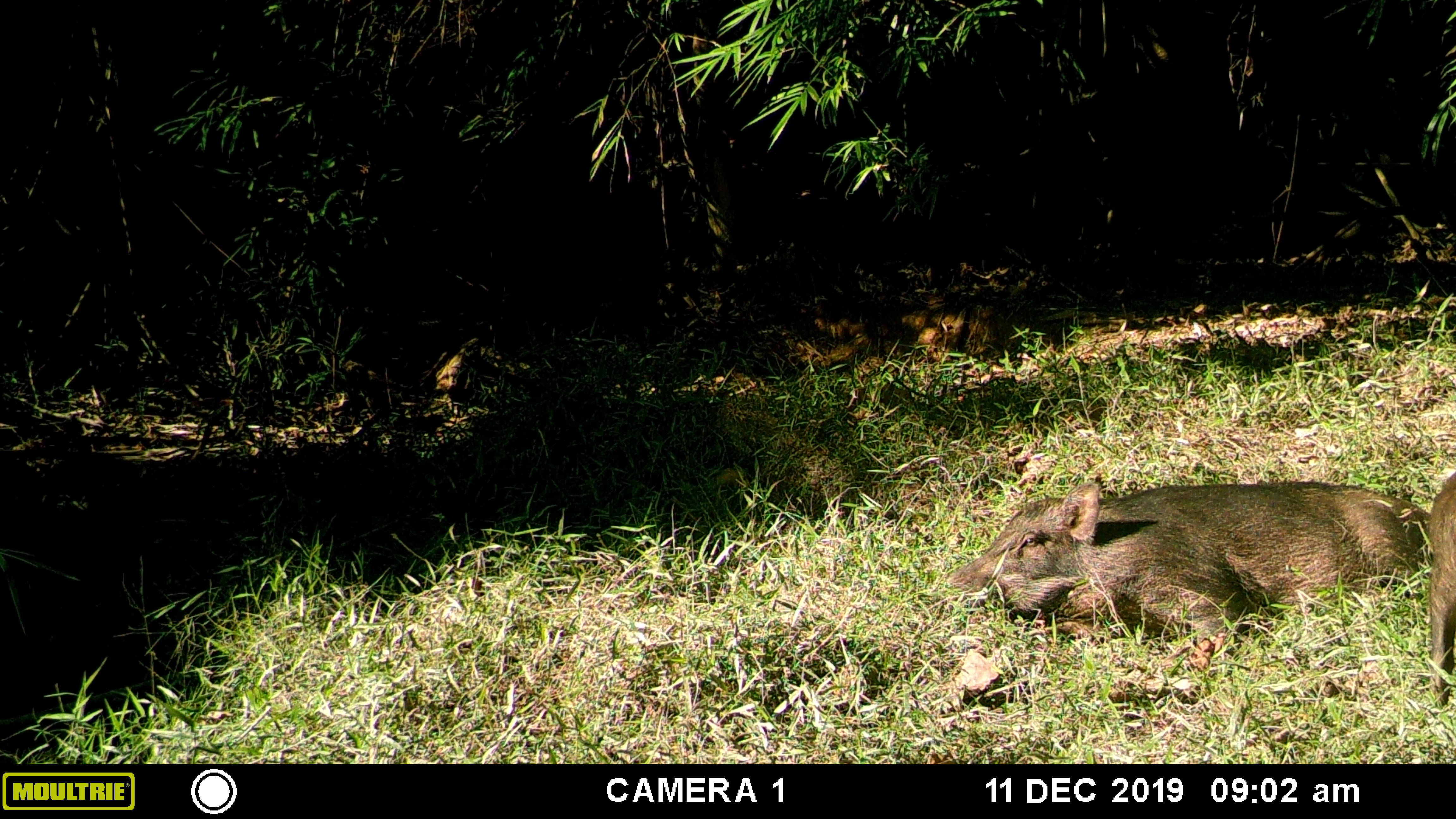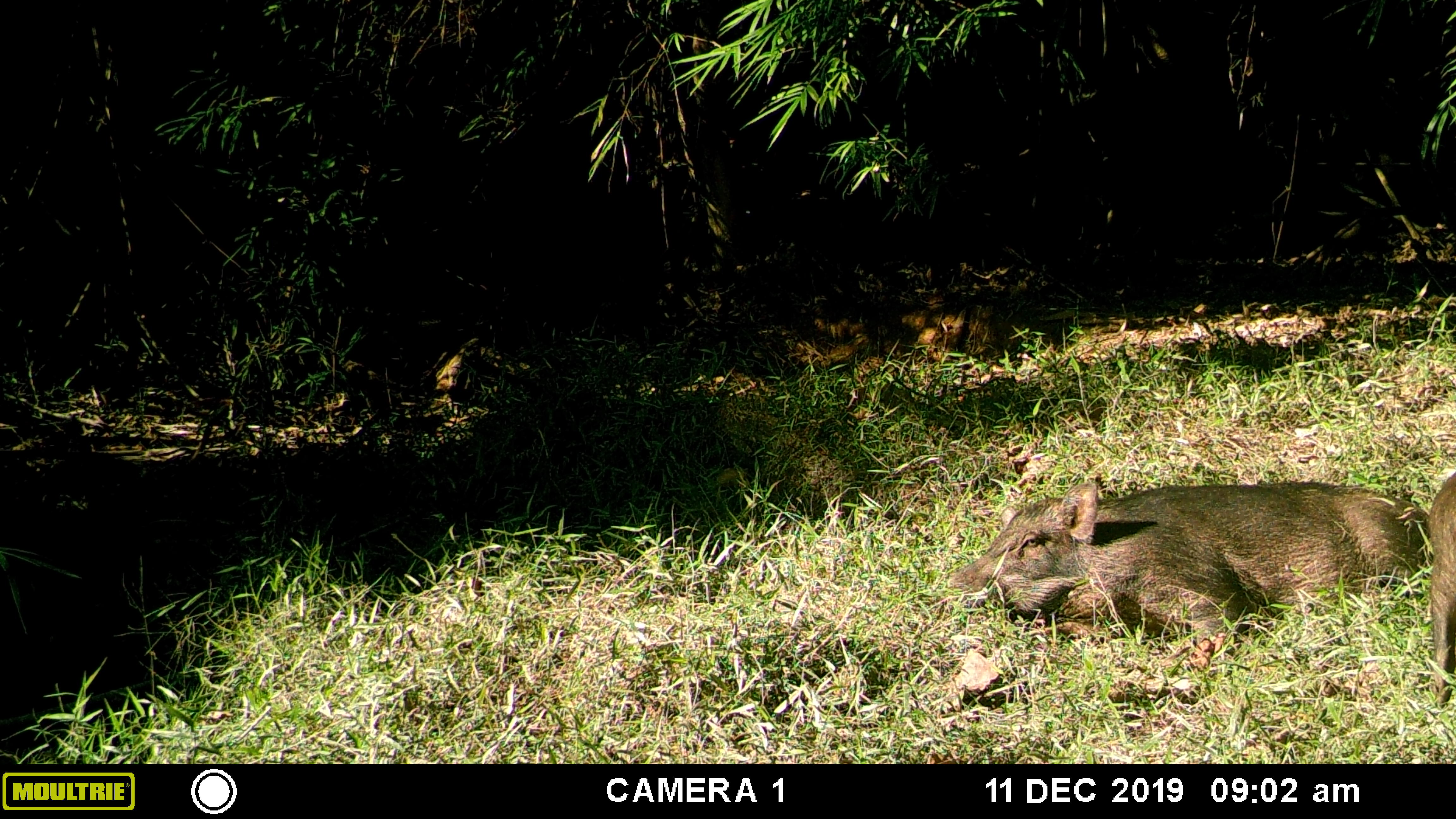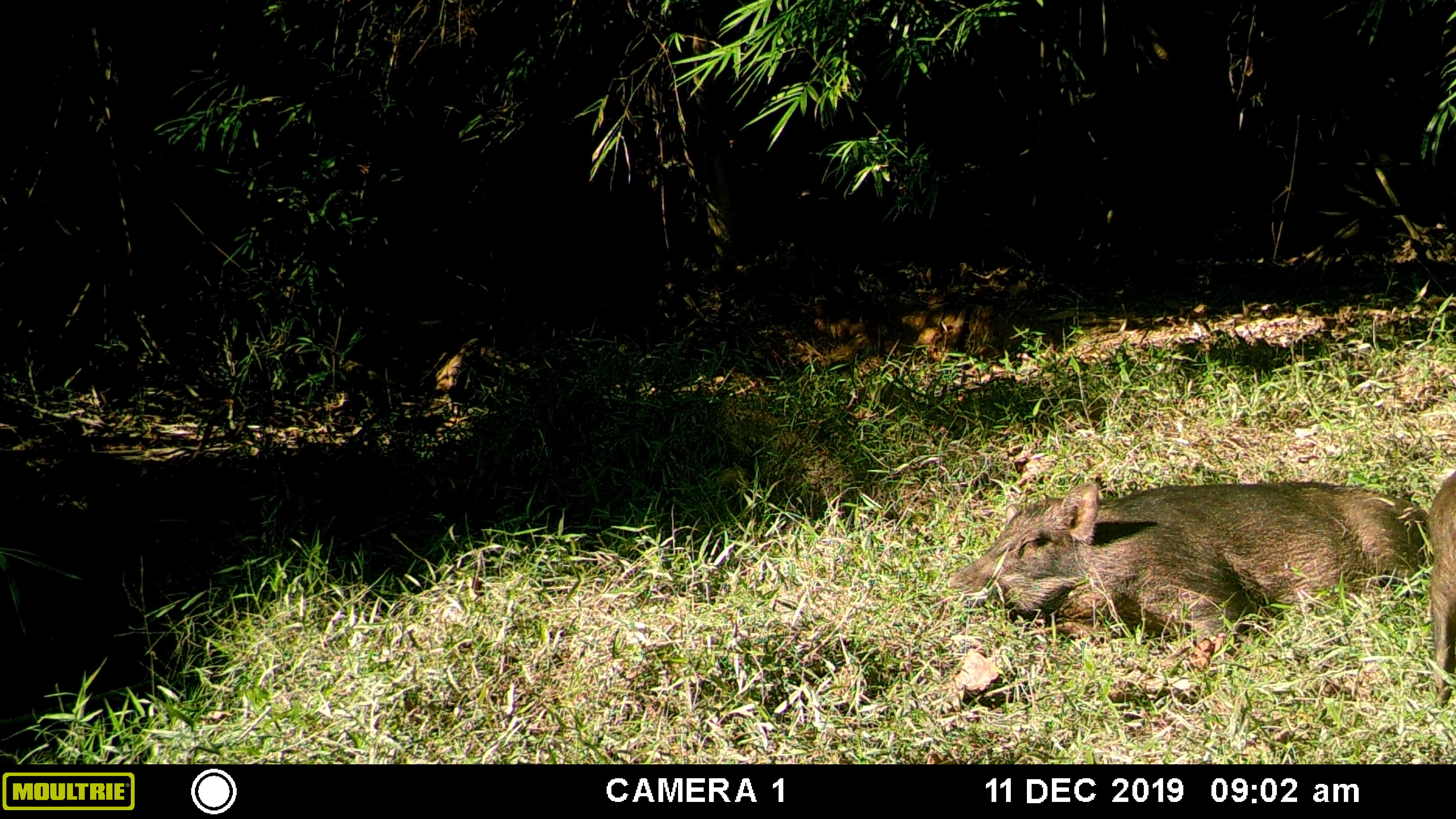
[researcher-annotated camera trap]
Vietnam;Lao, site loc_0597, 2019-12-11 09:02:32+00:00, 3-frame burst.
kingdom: Animalia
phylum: Chordata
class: Mammalia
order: Artiodactyla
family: Suidae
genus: Sus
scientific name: Sus scrofa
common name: eurasian wild pig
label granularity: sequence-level